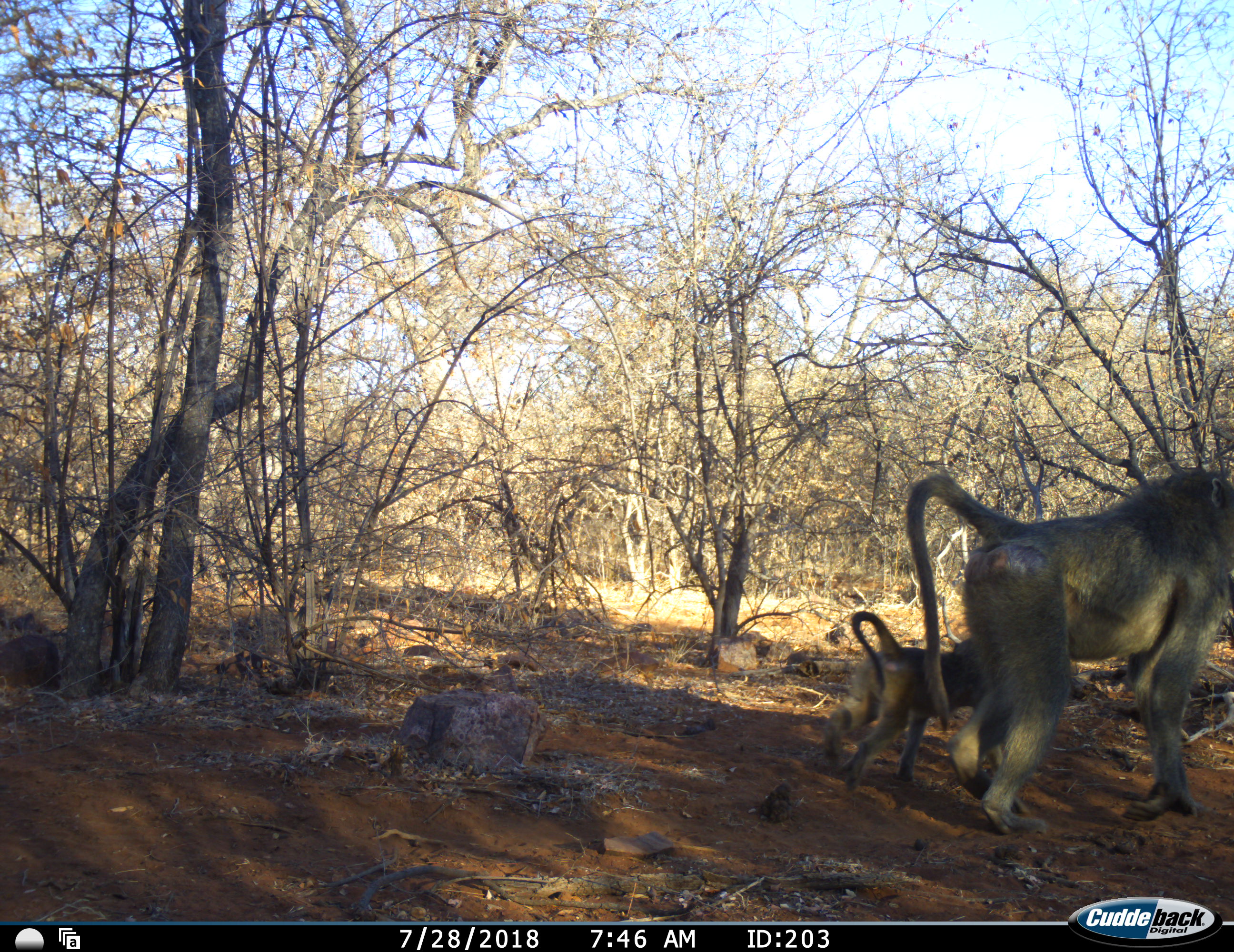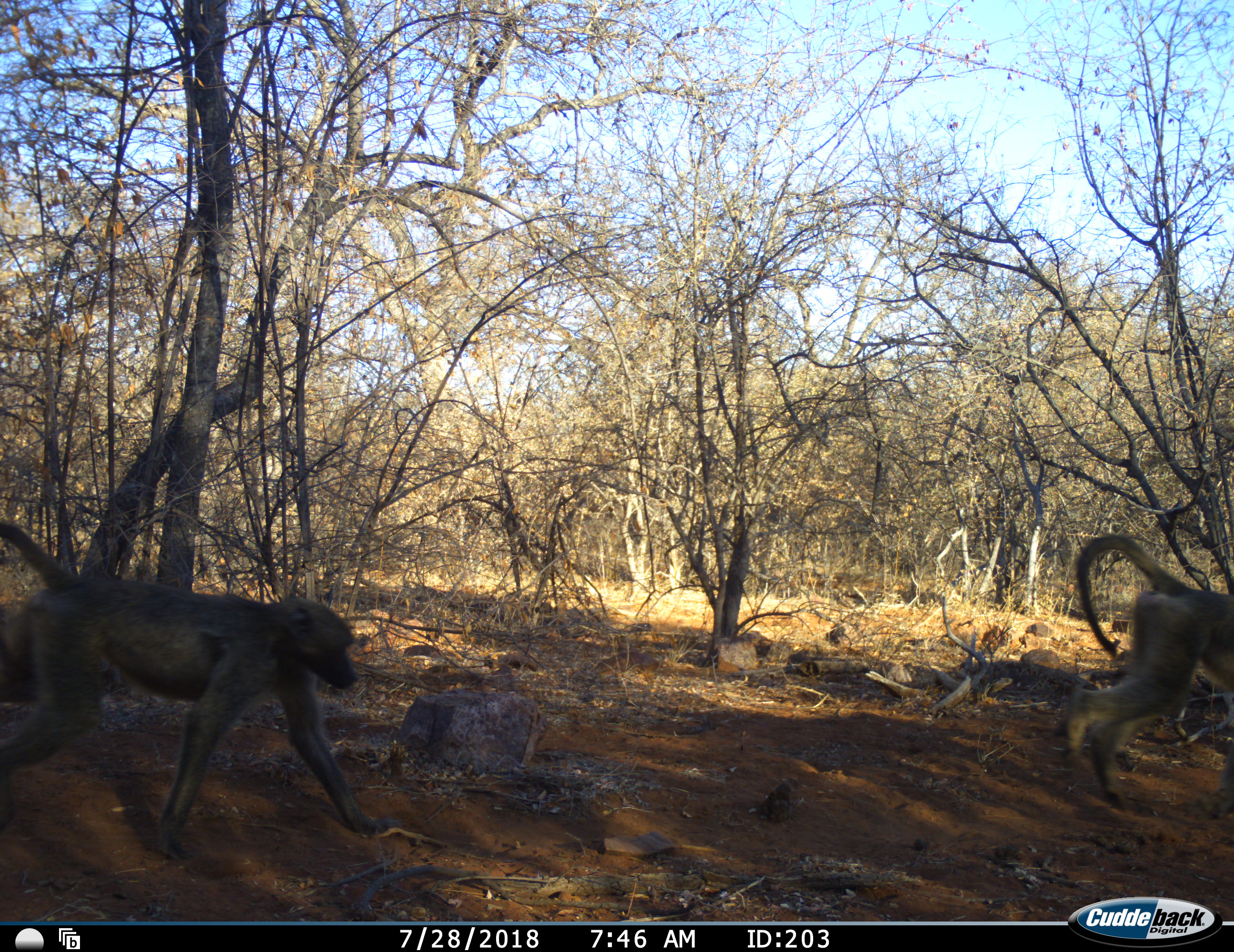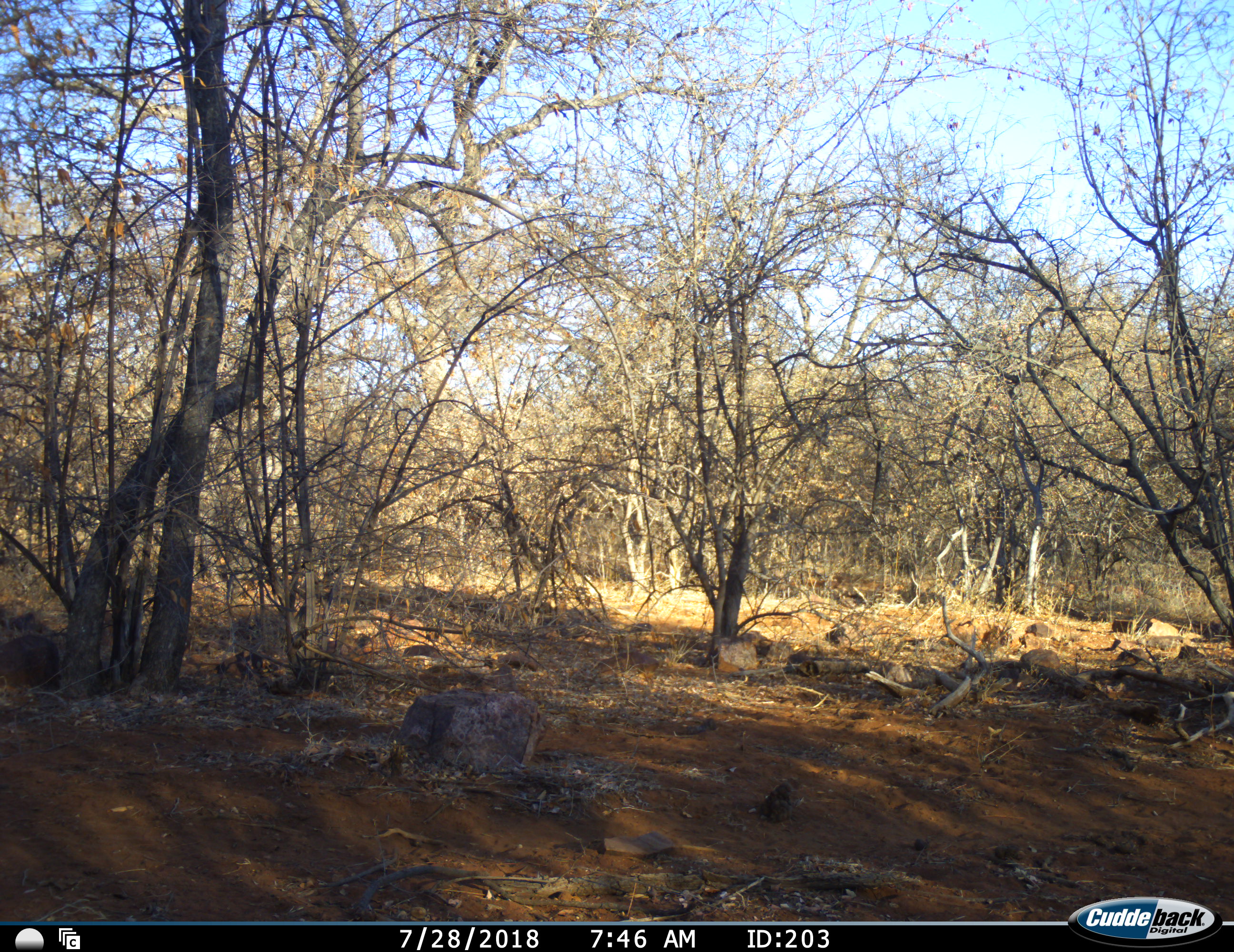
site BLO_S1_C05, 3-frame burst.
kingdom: Animalia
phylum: Chordata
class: Mammalia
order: Primates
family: Cercopithecidae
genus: Papio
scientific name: Papio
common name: baboon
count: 3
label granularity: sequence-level